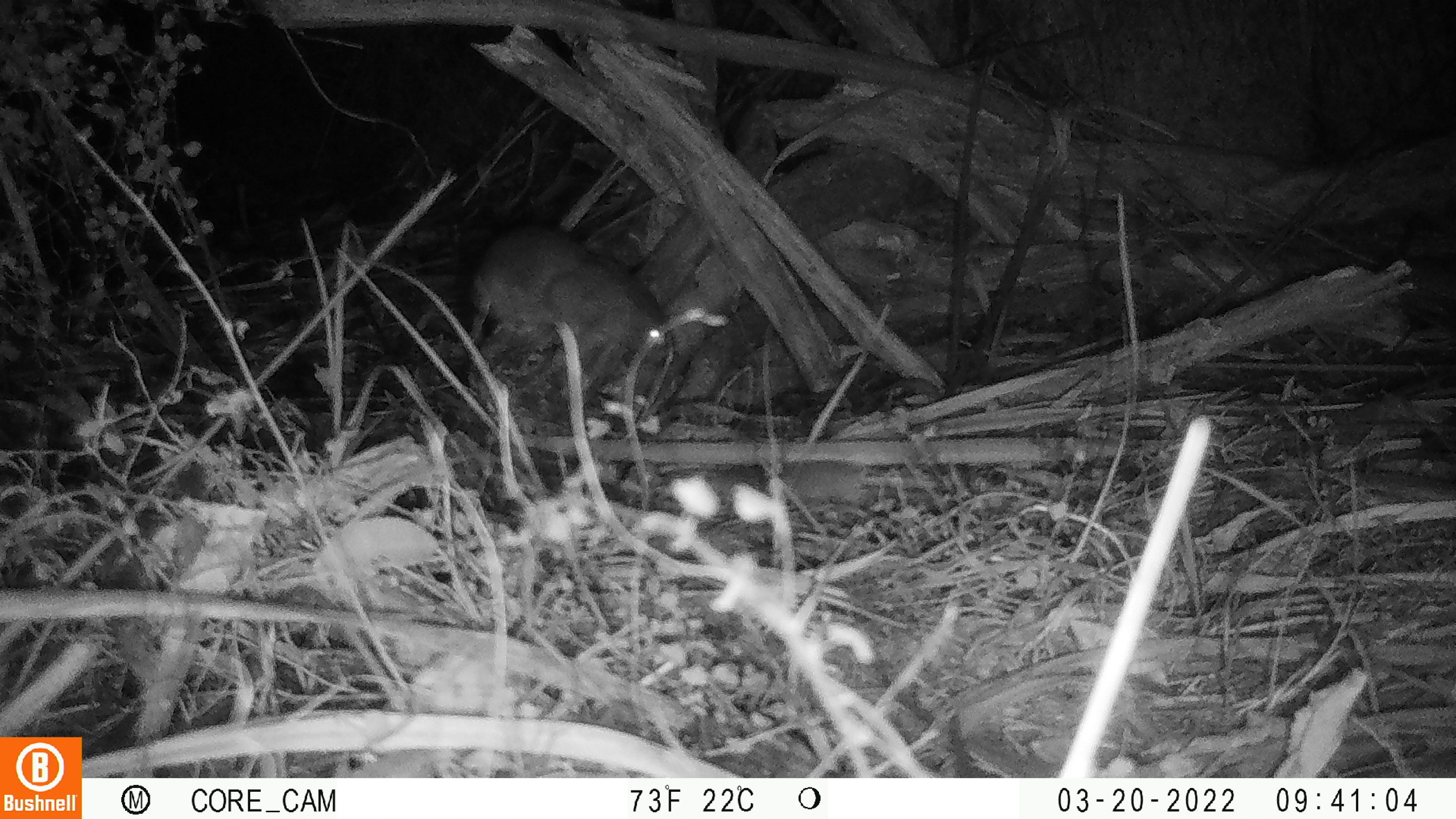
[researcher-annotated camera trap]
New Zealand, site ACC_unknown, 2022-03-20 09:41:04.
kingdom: Animalia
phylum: Chordata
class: Mammalia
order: Rodentia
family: Muridae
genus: Rattus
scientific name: Rattus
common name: rat